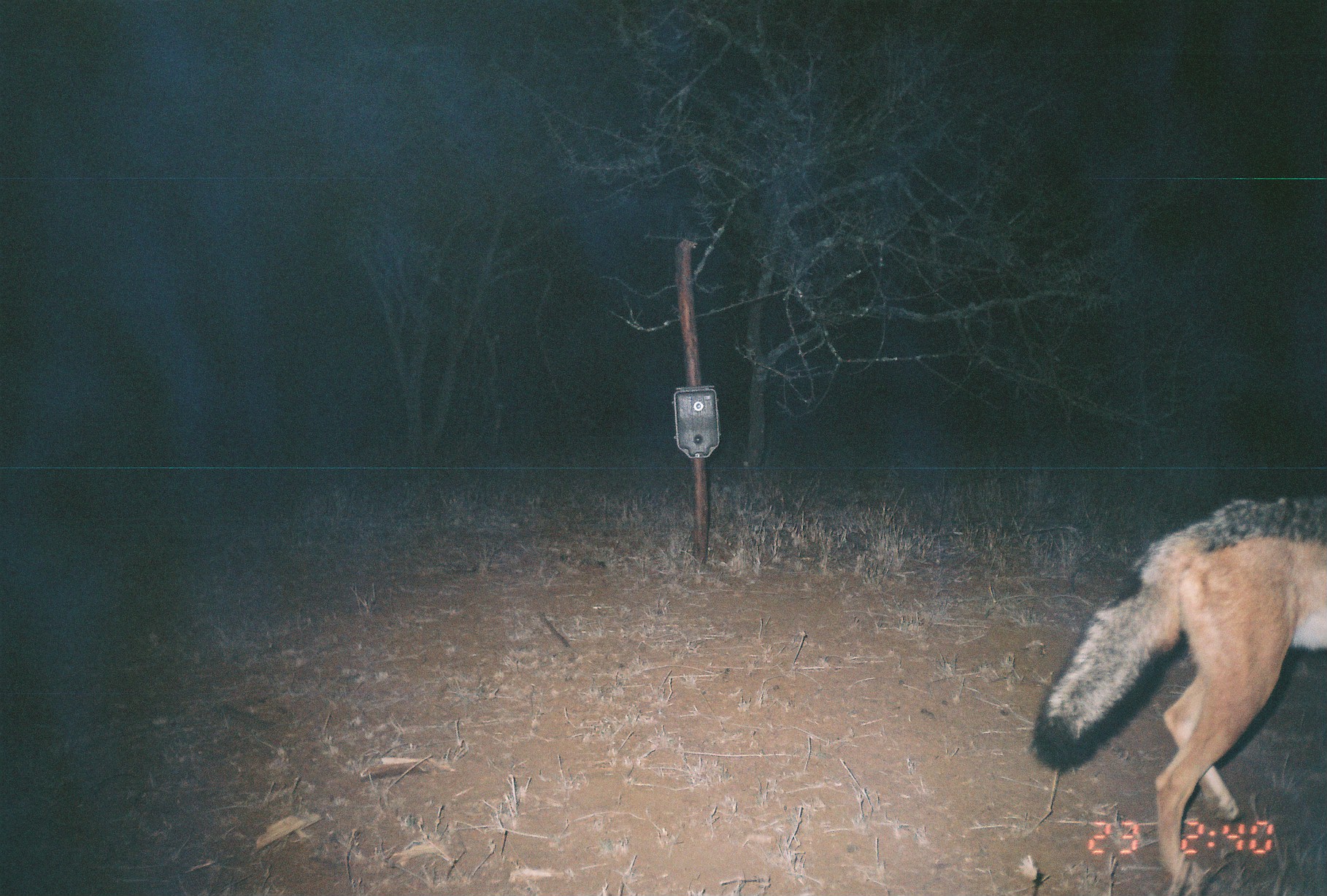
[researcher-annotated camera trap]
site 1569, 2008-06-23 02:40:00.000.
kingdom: Animalia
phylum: Chordata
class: Mammalia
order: Carnivora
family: Canidae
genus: Lupulella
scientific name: Lupulella mesomelas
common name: black-backed jackal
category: canis mesomelas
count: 1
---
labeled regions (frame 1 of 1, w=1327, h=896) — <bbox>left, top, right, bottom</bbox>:
canis mesomelas: <bbox>1030, 494, 1325, 891</bbox>